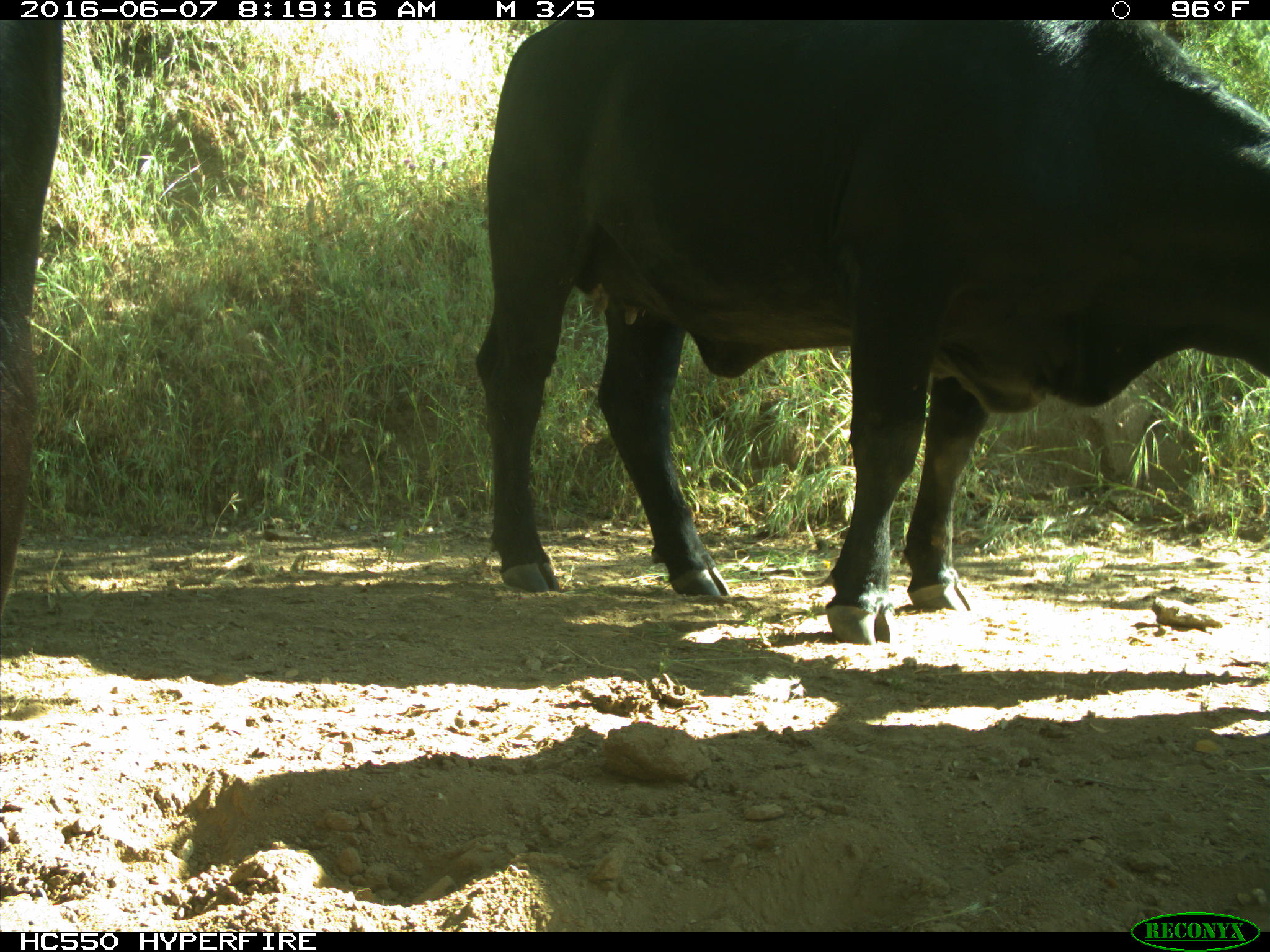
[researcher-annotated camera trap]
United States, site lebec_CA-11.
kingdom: Animalia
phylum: Chordata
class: Mammalia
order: Artiodactyla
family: Bovidae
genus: Bos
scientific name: Bos taurus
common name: domestic cow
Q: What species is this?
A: Bos taurus (domestic cow).